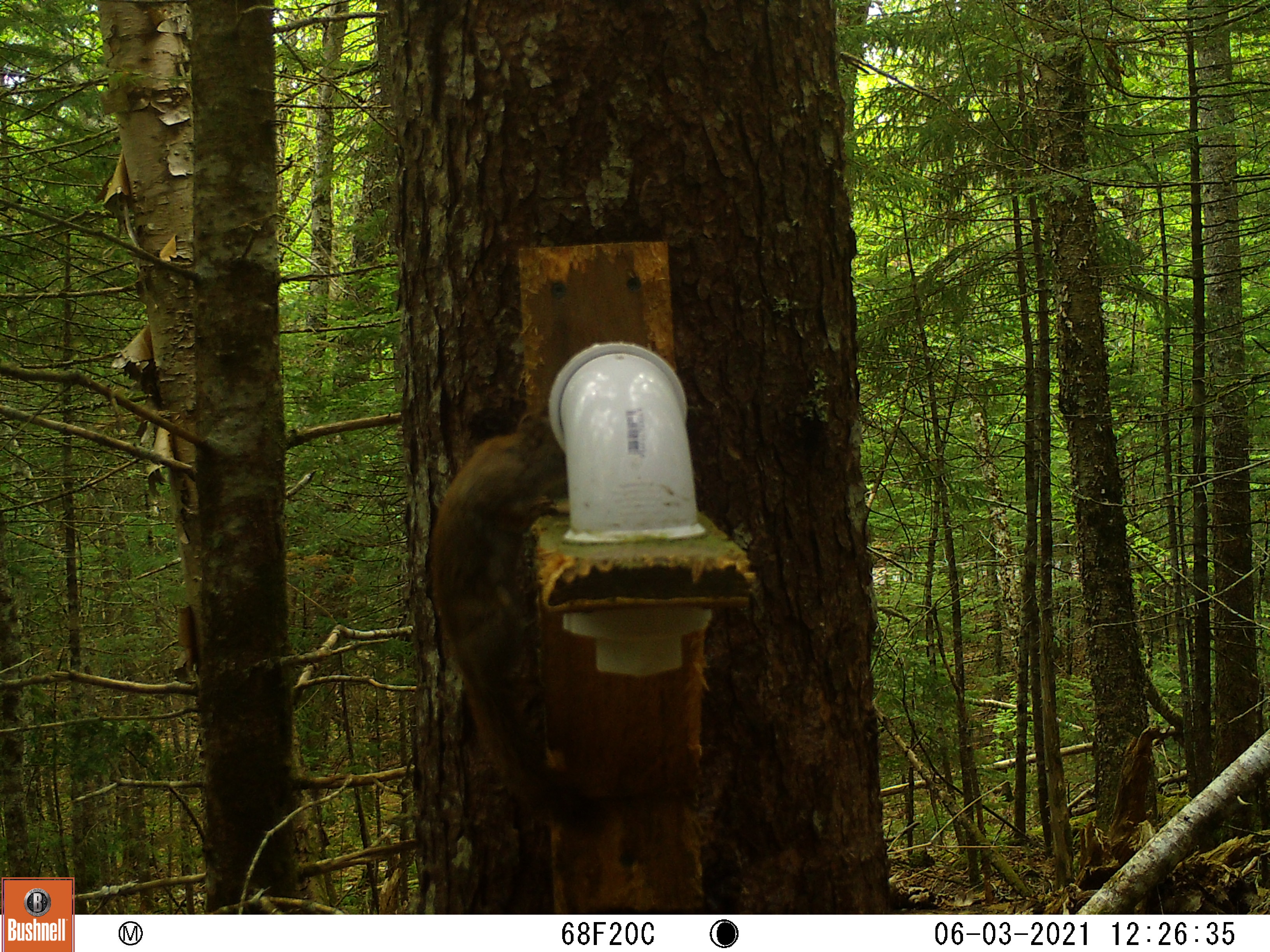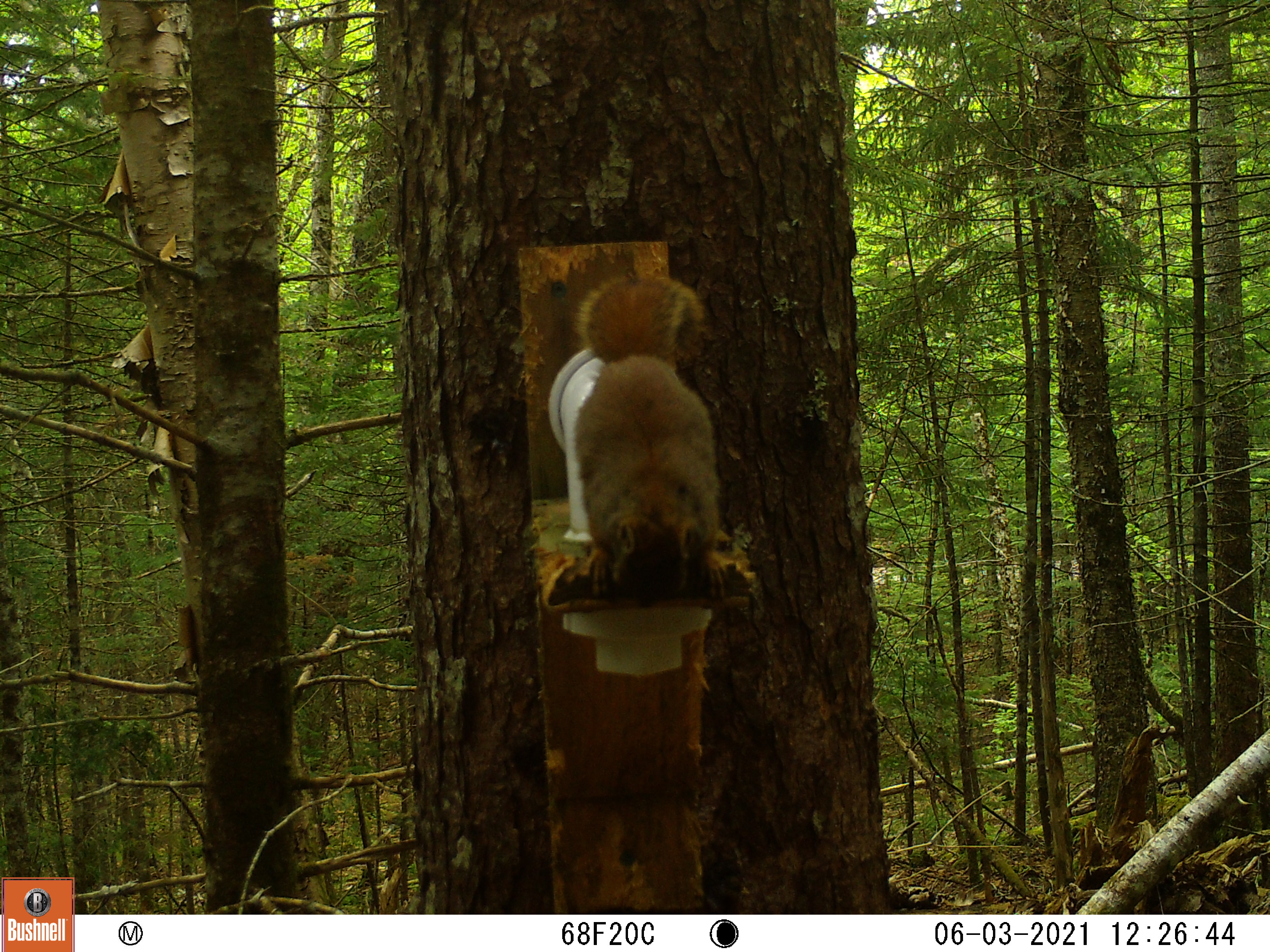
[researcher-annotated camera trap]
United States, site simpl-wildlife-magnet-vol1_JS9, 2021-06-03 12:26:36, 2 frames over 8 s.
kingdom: Animalia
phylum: Chordata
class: Mammalia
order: Rodentia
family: Sciuridae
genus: Tamiasciurus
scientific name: Tamiasciurus hudsonicus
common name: red squirrel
Red squirrel (Tamiasciurus hudsonicus).